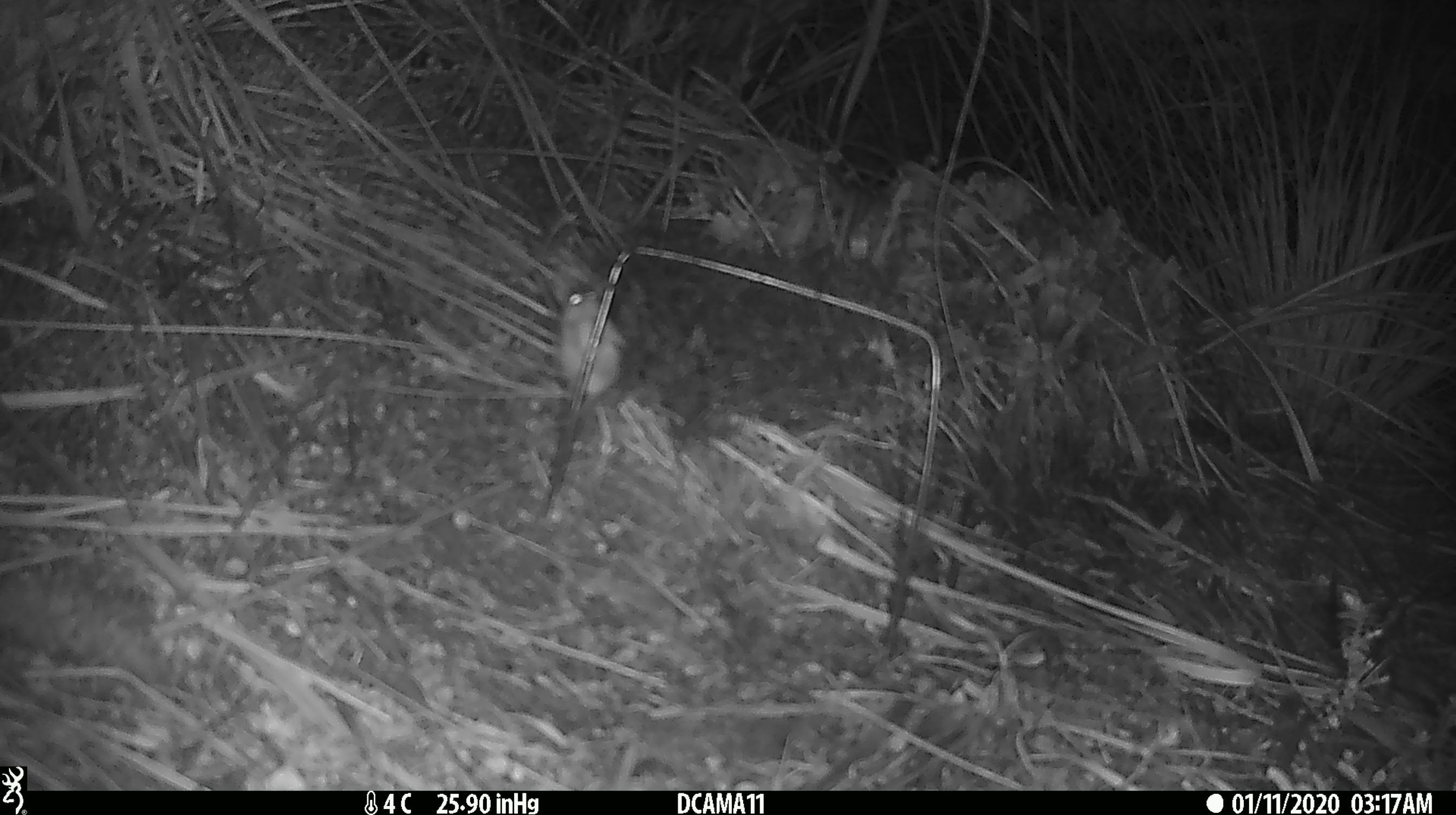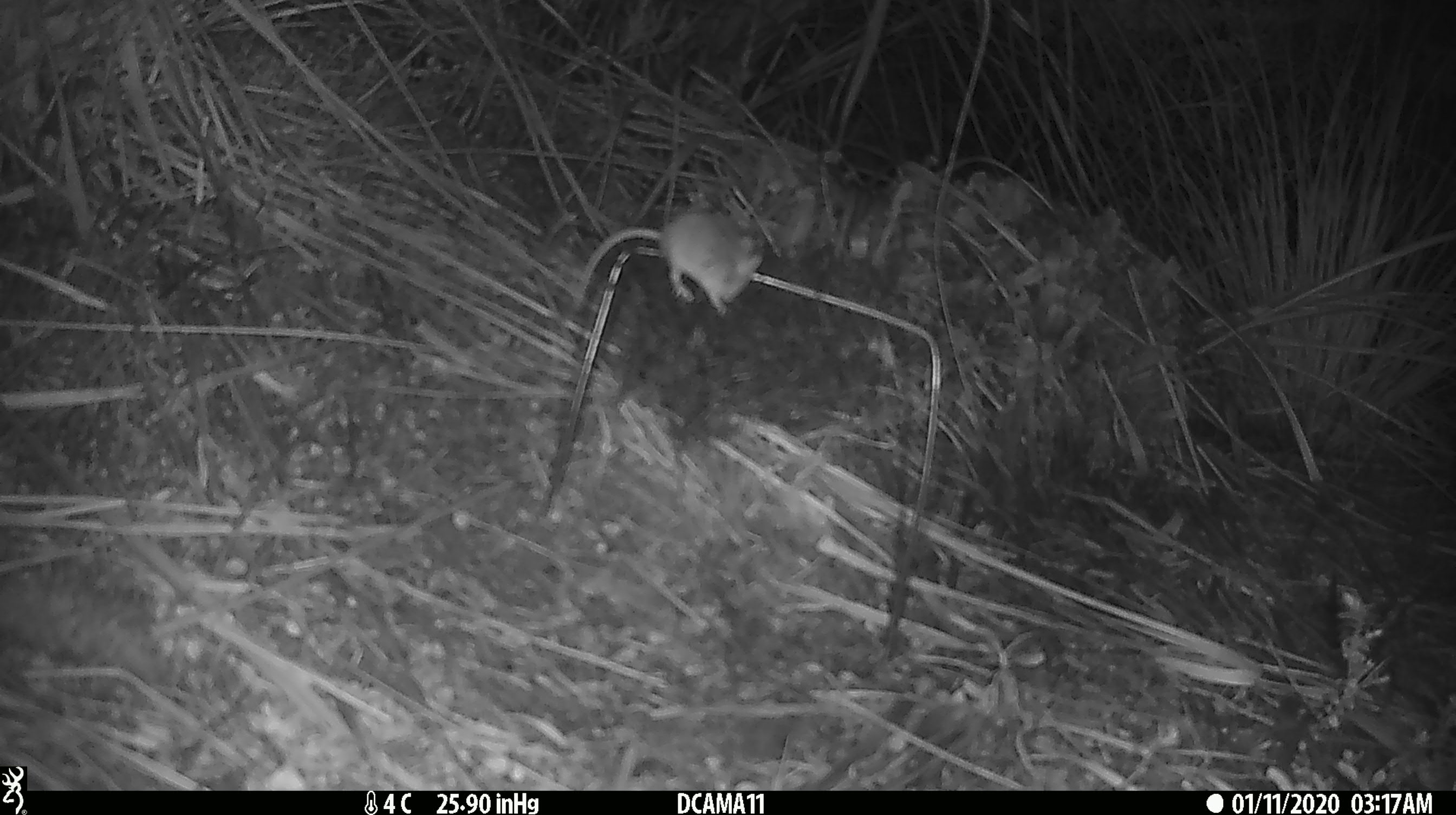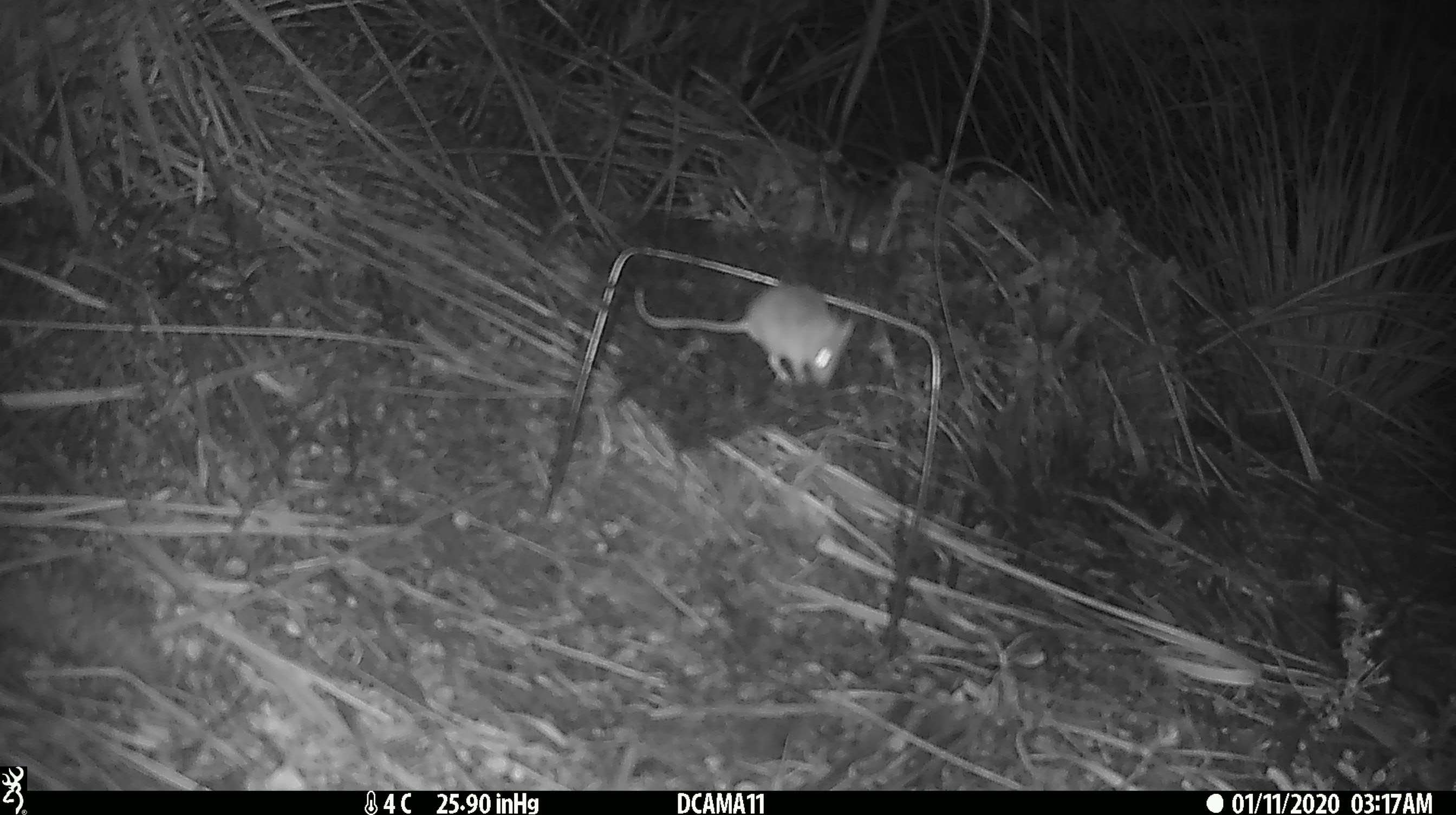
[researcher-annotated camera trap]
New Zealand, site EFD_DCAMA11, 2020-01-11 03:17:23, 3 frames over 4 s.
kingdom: Animalia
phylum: Chordata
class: Mammalia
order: Rodentia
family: Muridae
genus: Mus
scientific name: Mus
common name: mouse